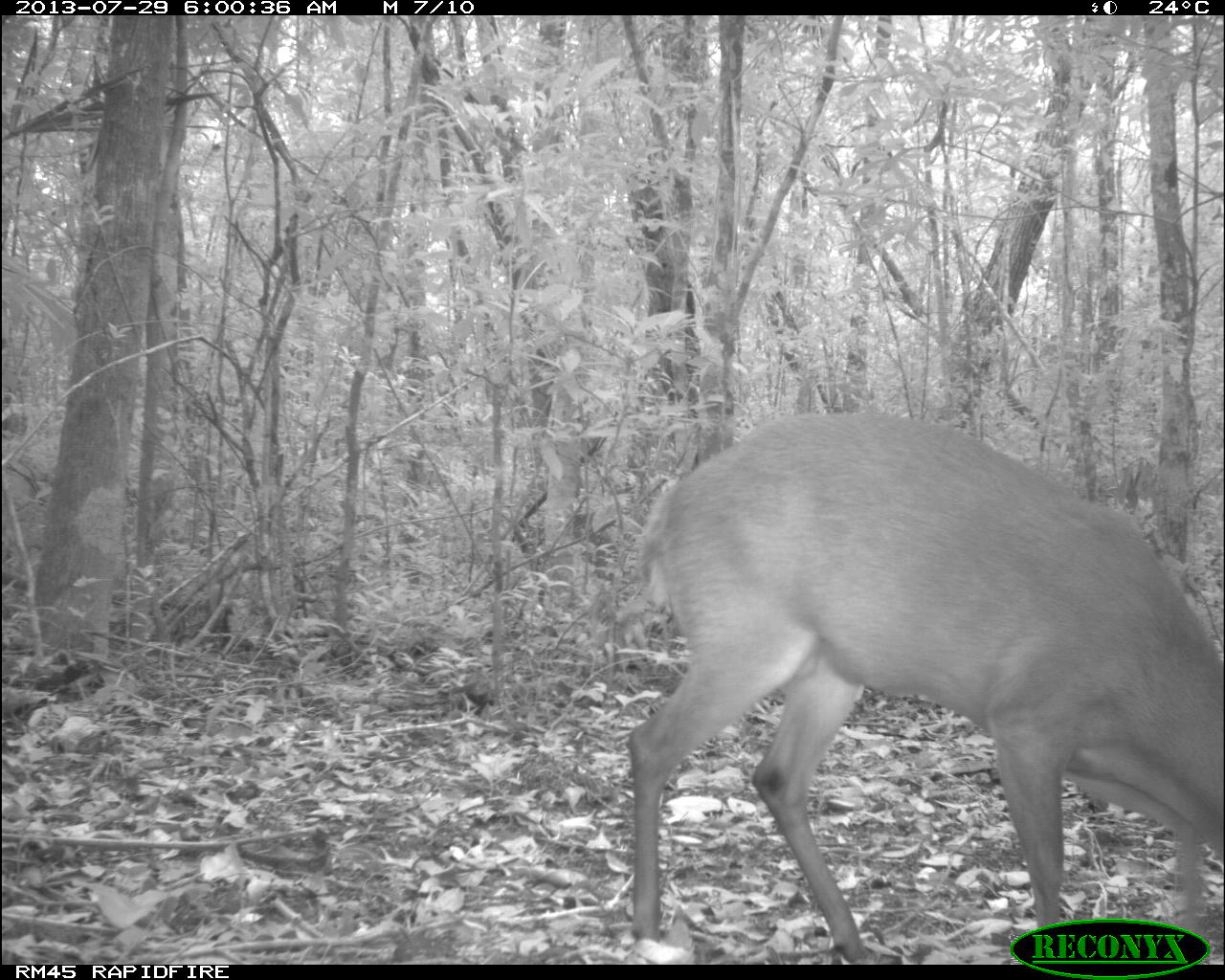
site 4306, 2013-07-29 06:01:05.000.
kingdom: Animalia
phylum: Chordata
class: Mammalia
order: Artiodactyla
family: Cervidae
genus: Mazama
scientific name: Mazama temama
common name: central american red brocket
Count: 1.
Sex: male.